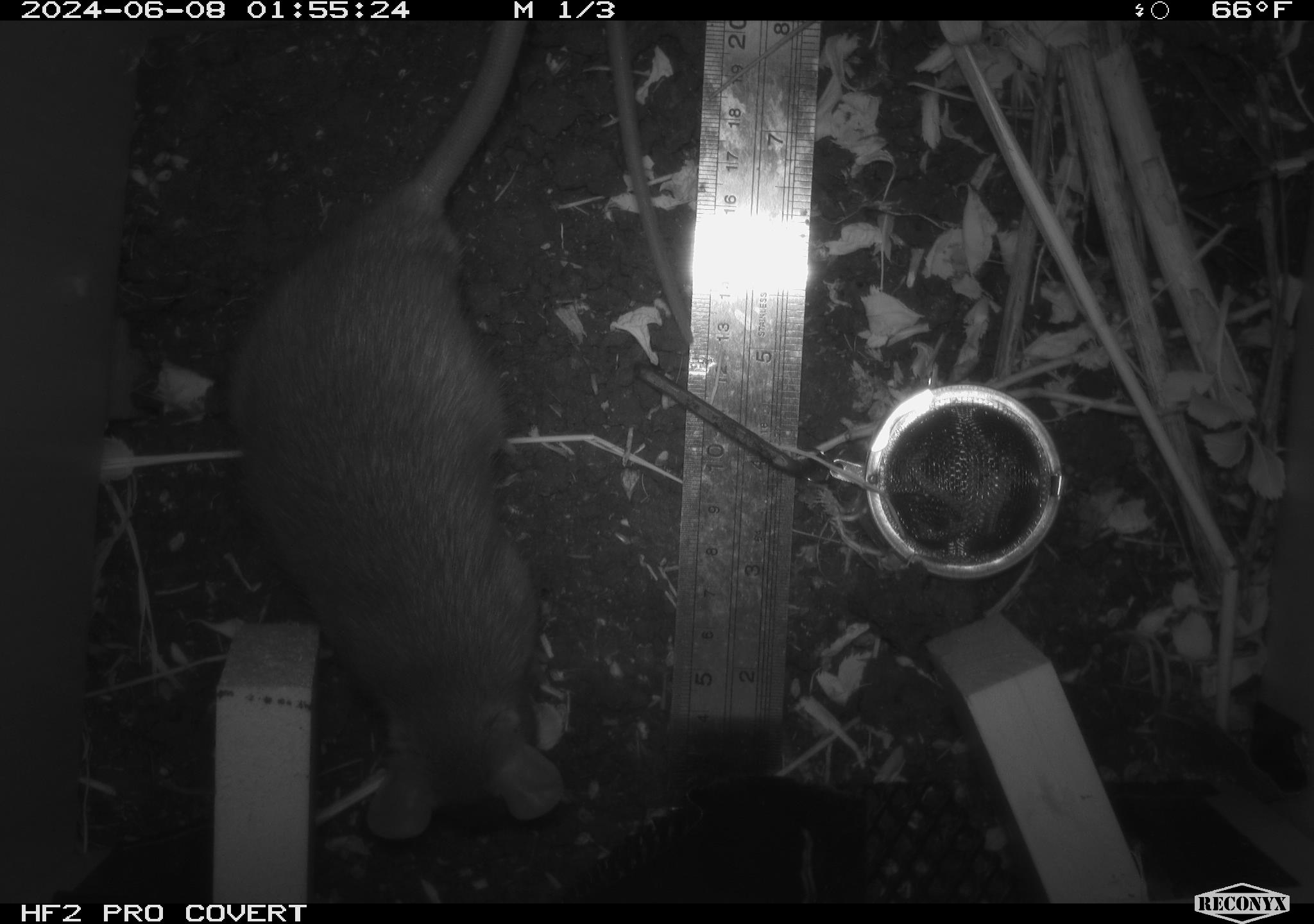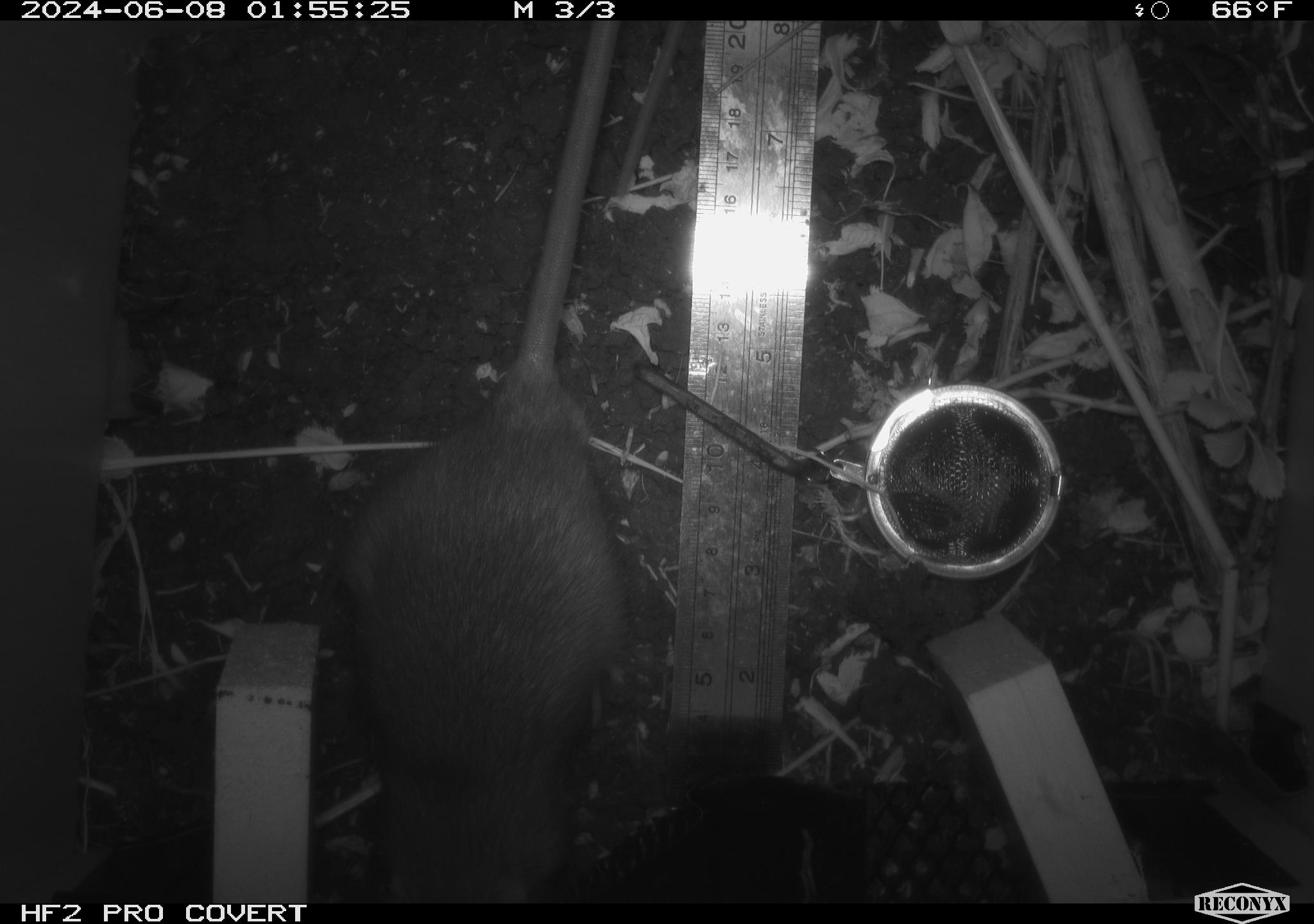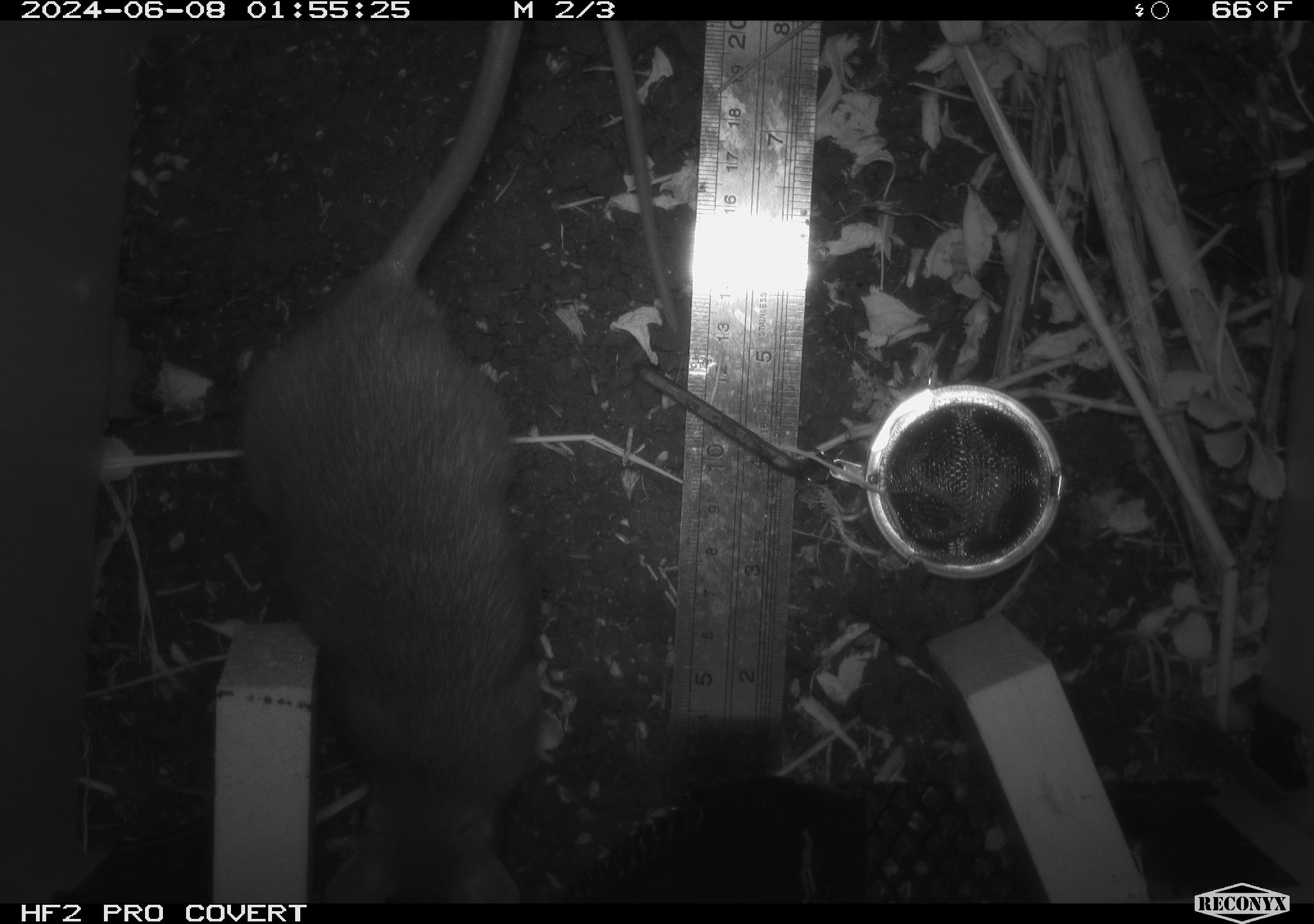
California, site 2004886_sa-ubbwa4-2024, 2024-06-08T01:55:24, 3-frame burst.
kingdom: Animalia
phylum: Chordata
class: Mammalia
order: Rodentia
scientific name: Rodentia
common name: woodrat or rat or mouse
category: woodrat or rat or mouse species